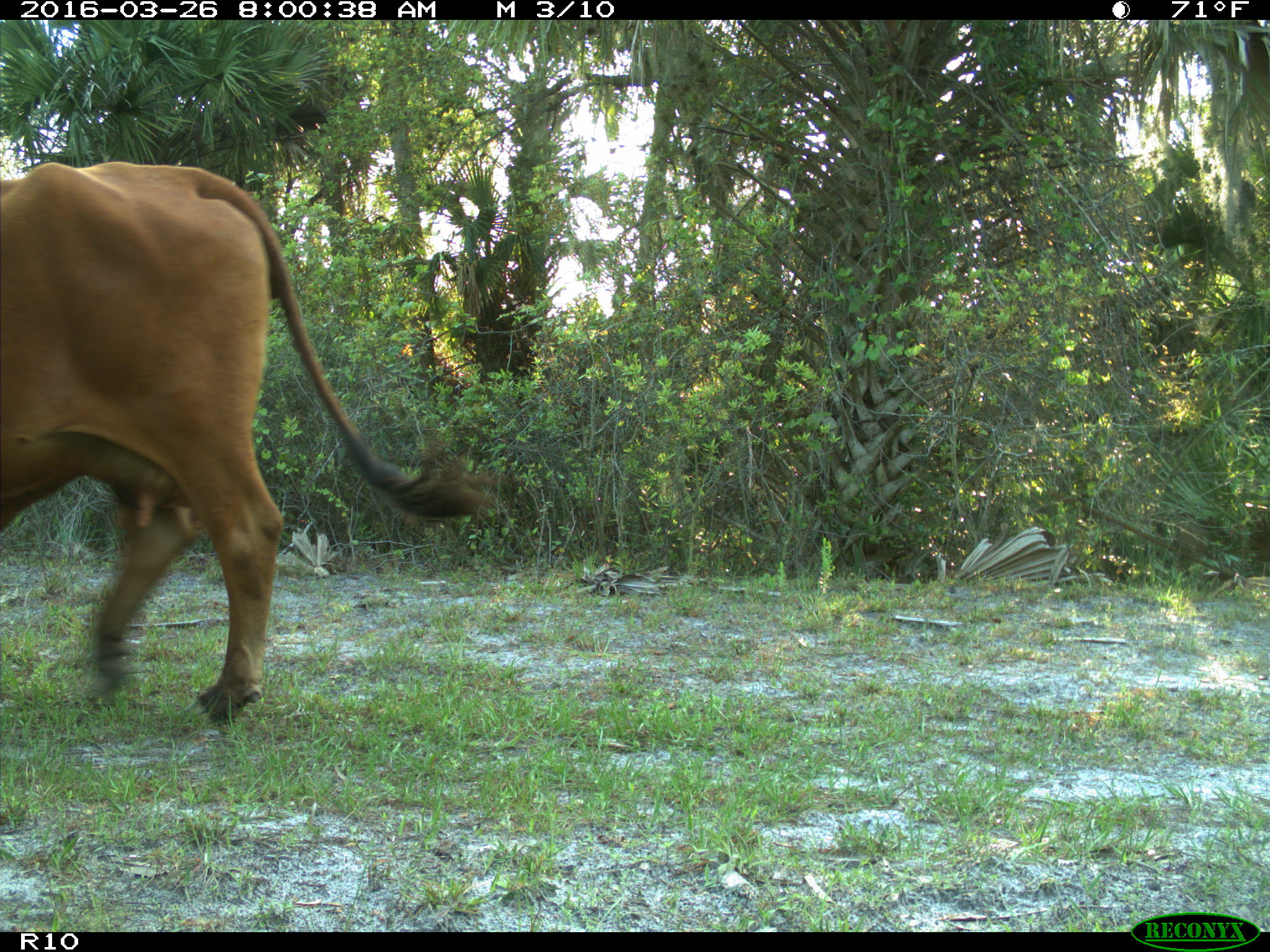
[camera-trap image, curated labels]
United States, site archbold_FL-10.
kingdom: Animalia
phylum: Chordata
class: Mammalia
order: Artiodactyla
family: Bovidae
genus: Bos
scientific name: Bos taurus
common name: domestic cow